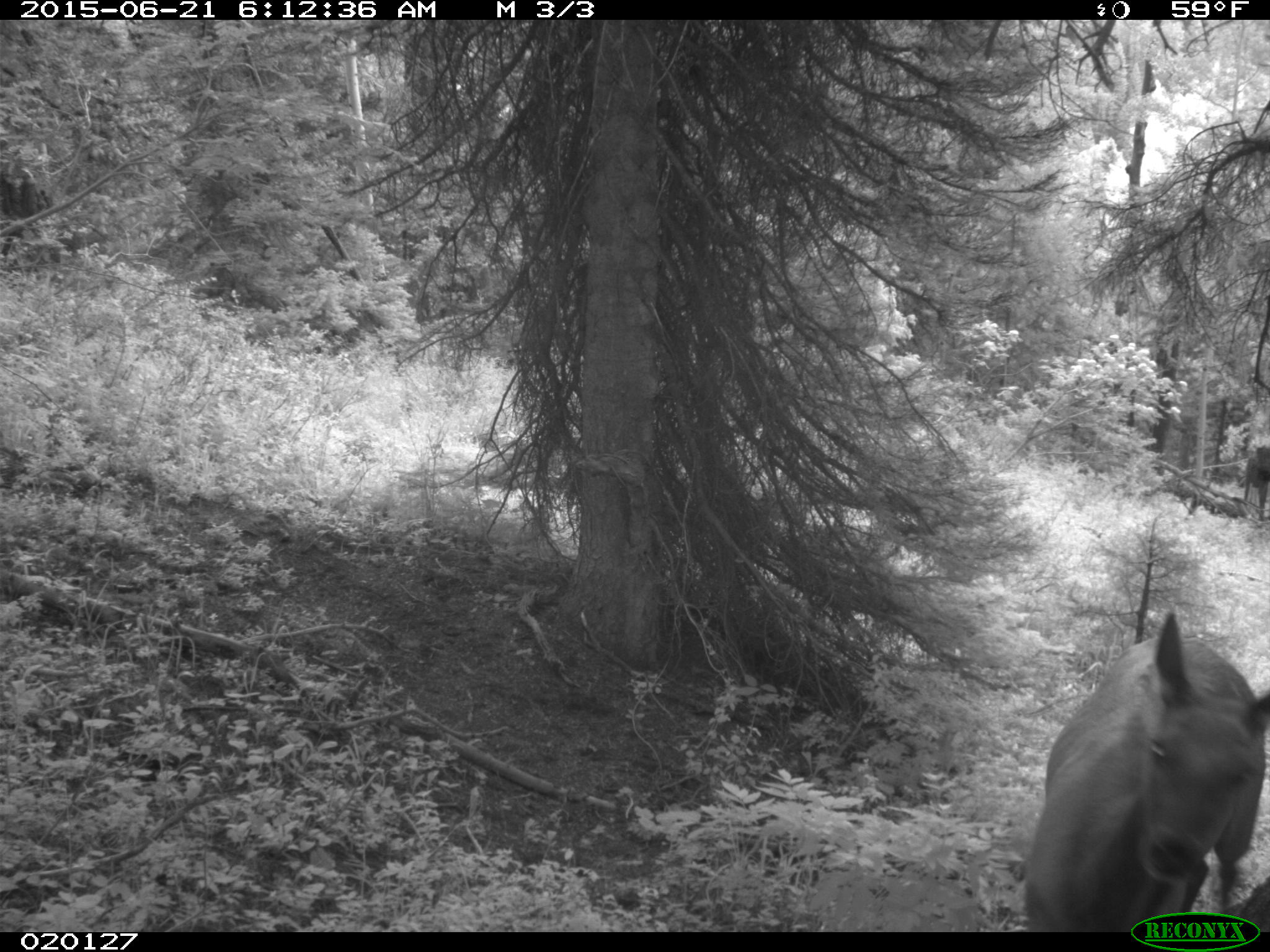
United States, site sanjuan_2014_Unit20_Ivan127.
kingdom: Animalia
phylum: Chordata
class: Mammalia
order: Artiodactyla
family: Cervidae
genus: Cervus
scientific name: Cervus elaphus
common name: red deer